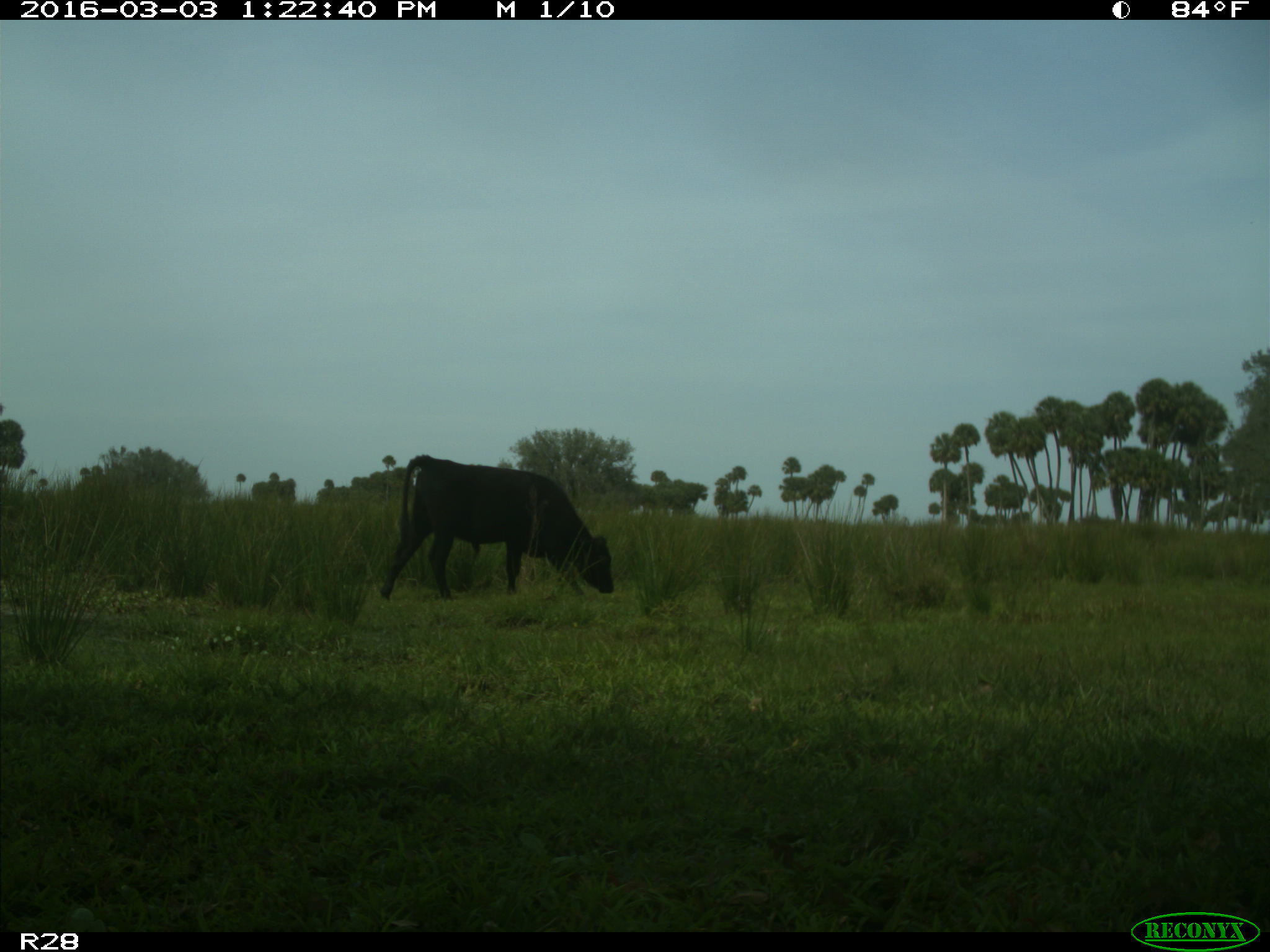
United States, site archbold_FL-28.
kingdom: Animalia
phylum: Chordata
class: Mammalia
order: Artiodactyla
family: Bovidae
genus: Bos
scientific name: Bos taurus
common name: domestic cow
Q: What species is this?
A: Bos taurus (domestic cow).